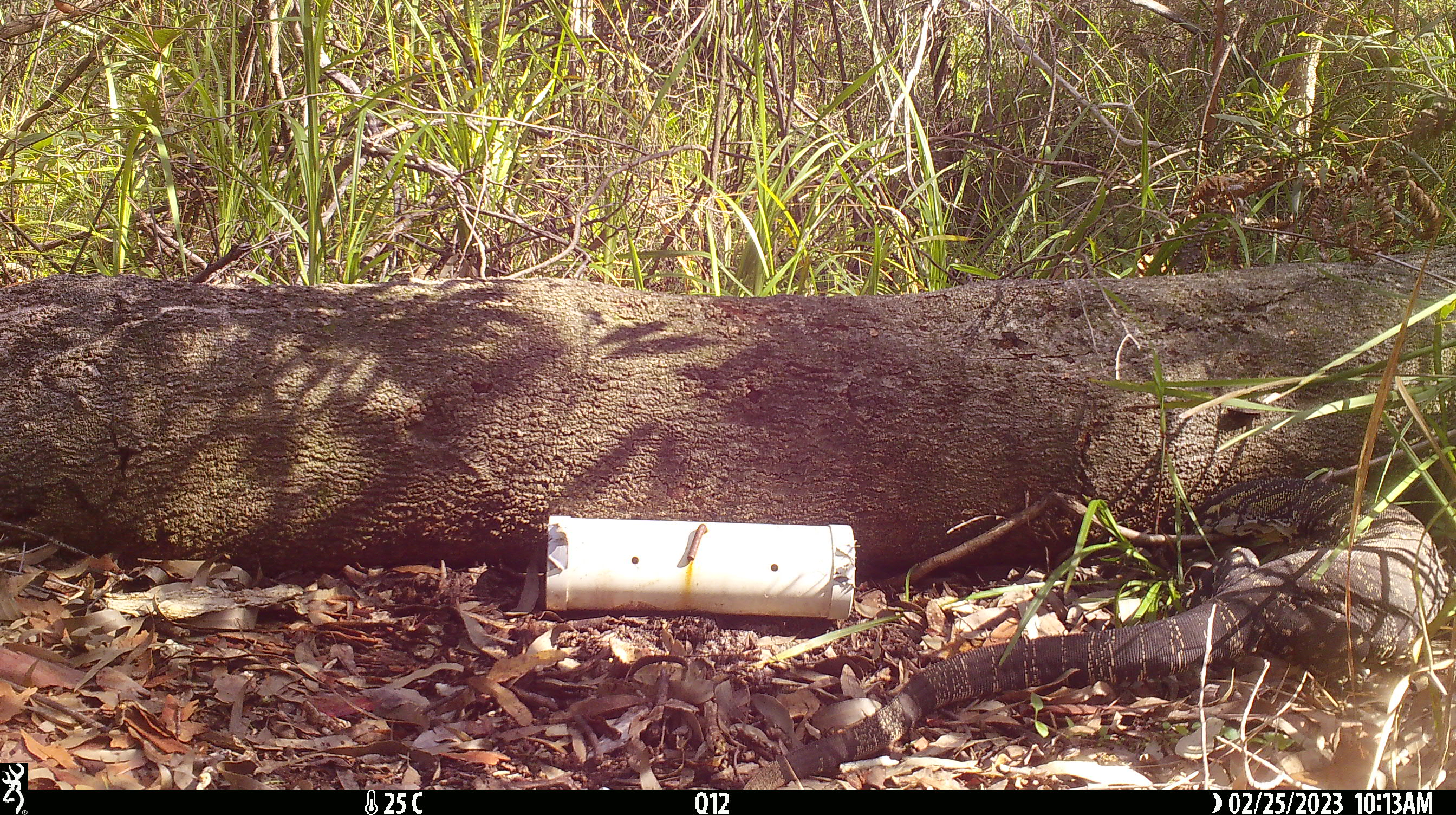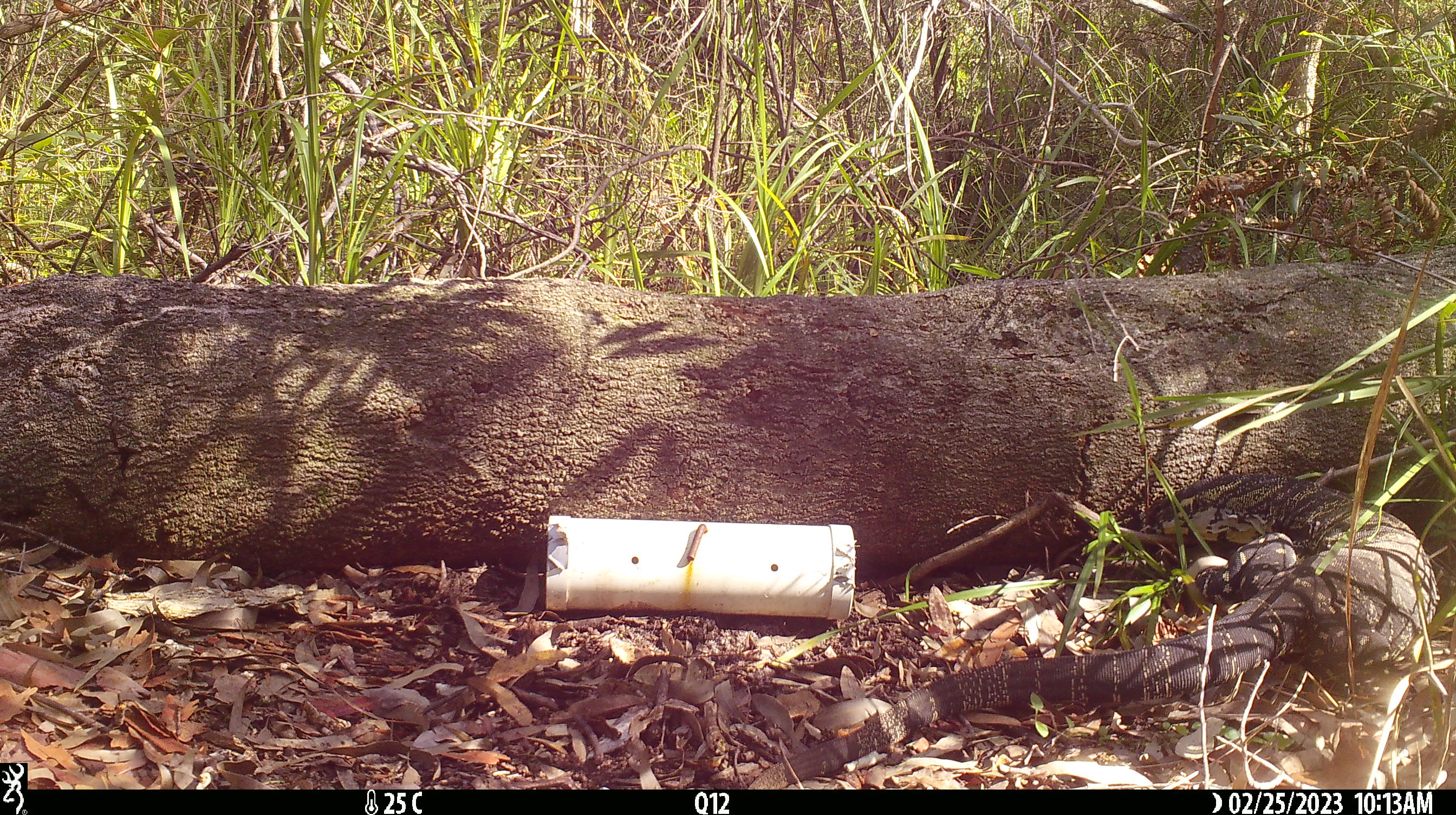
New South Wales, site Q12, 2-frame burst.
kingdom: Animalia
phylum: Chordata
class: Reptilia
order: Squamata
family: Varanidae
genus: Varanus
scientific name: Varanus varius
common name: lace monitor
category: goanna